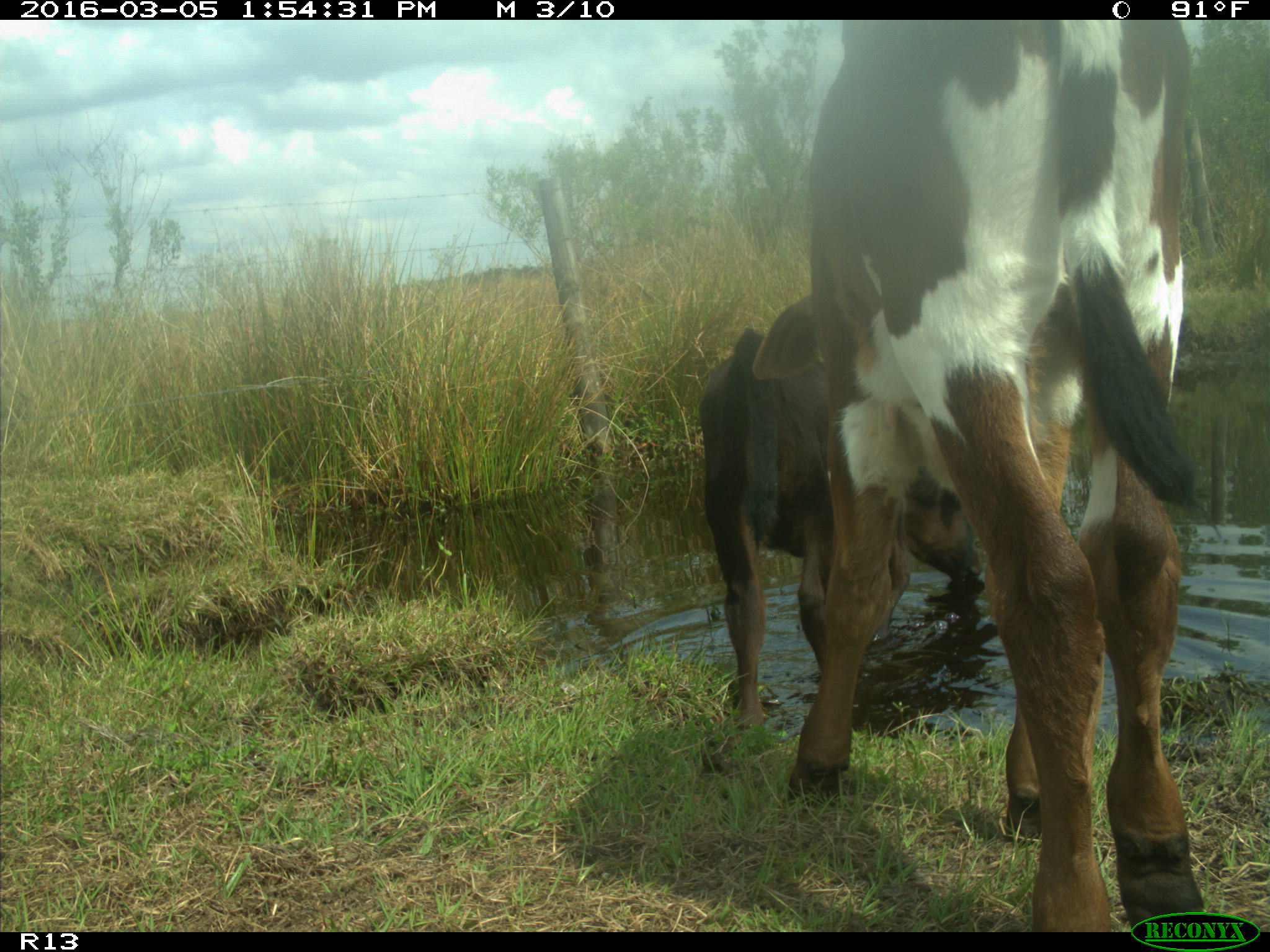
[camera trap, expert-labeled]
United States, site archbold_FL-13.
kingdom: Animalia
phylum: Chordata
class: Mammalia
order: Artiodactyla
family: Bovidae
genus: Bos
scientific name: Bos taurus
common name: domestic cow